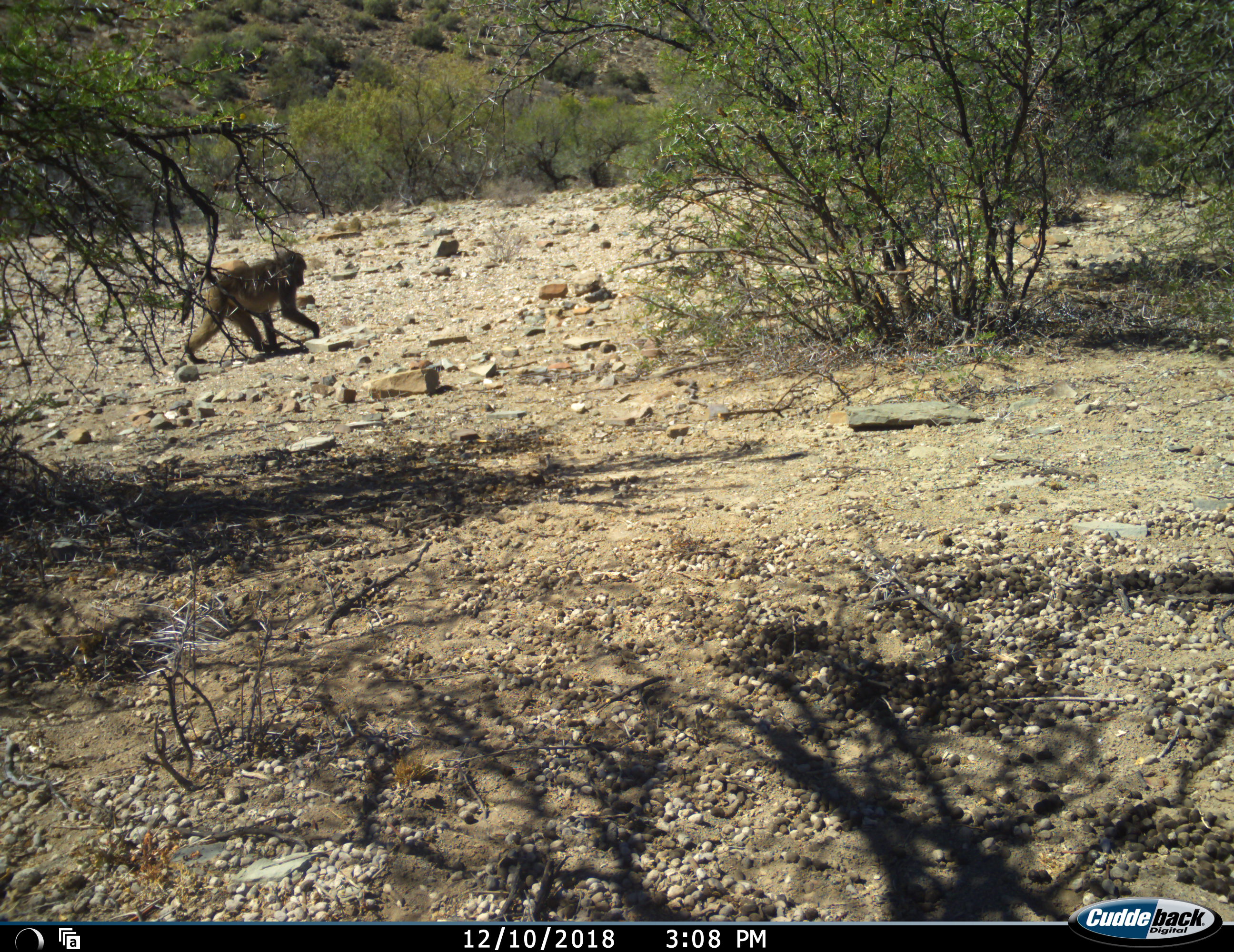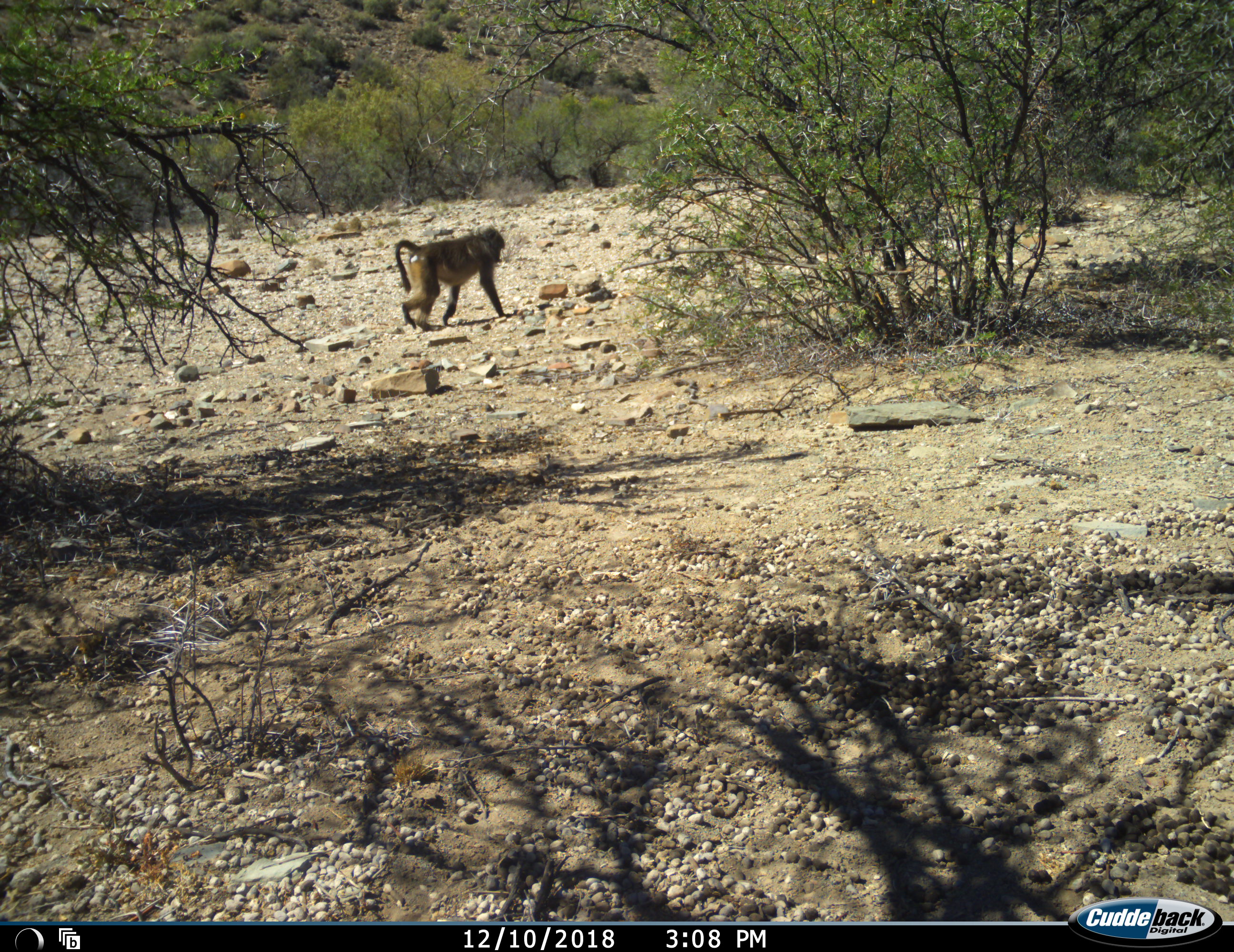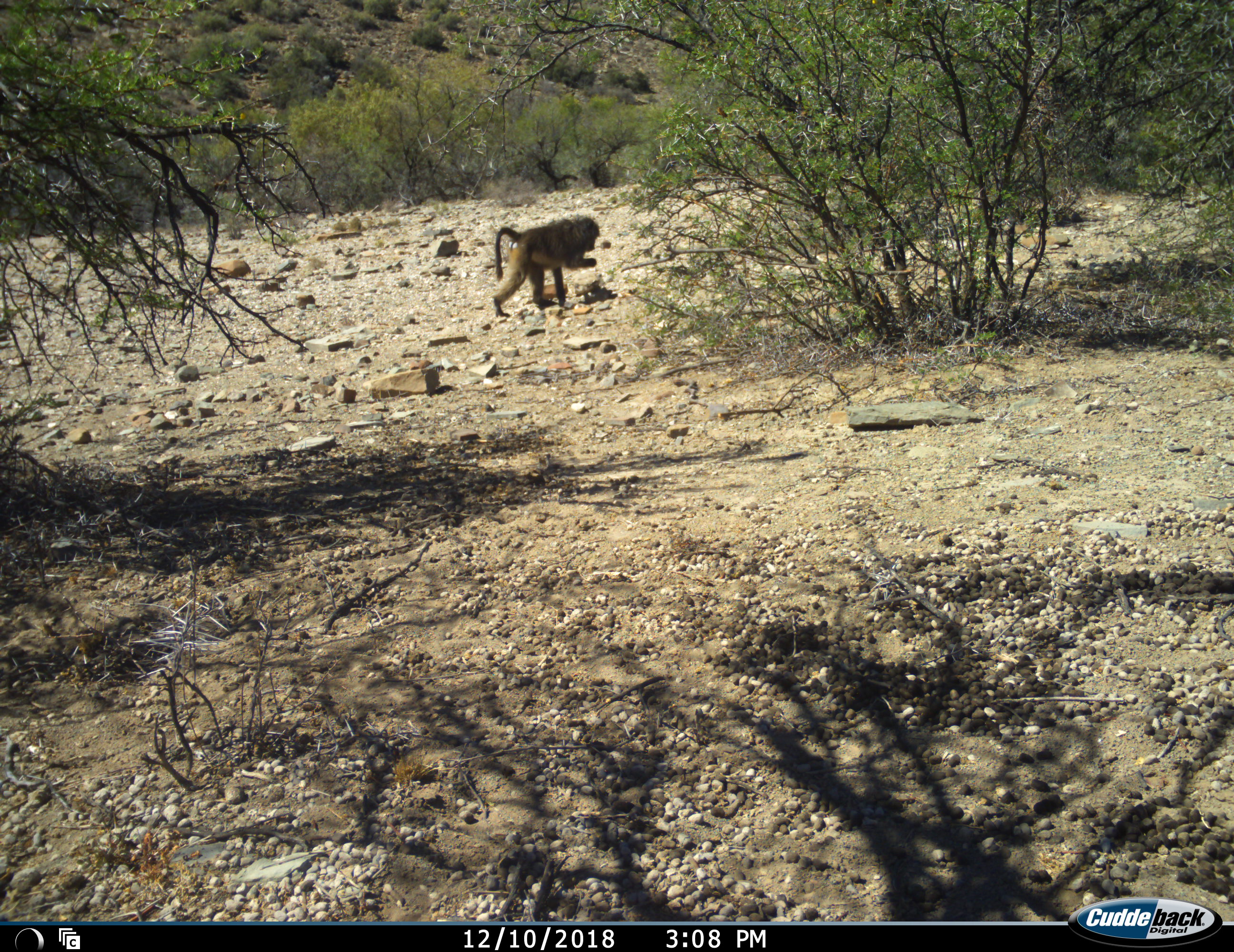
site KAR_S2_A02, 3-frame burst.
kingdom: Animalia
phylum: Chordata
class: Mammalia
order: Primates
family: Cercopithecidae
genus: Papio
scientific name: Papio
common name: baboon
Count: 1.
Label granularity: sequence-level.